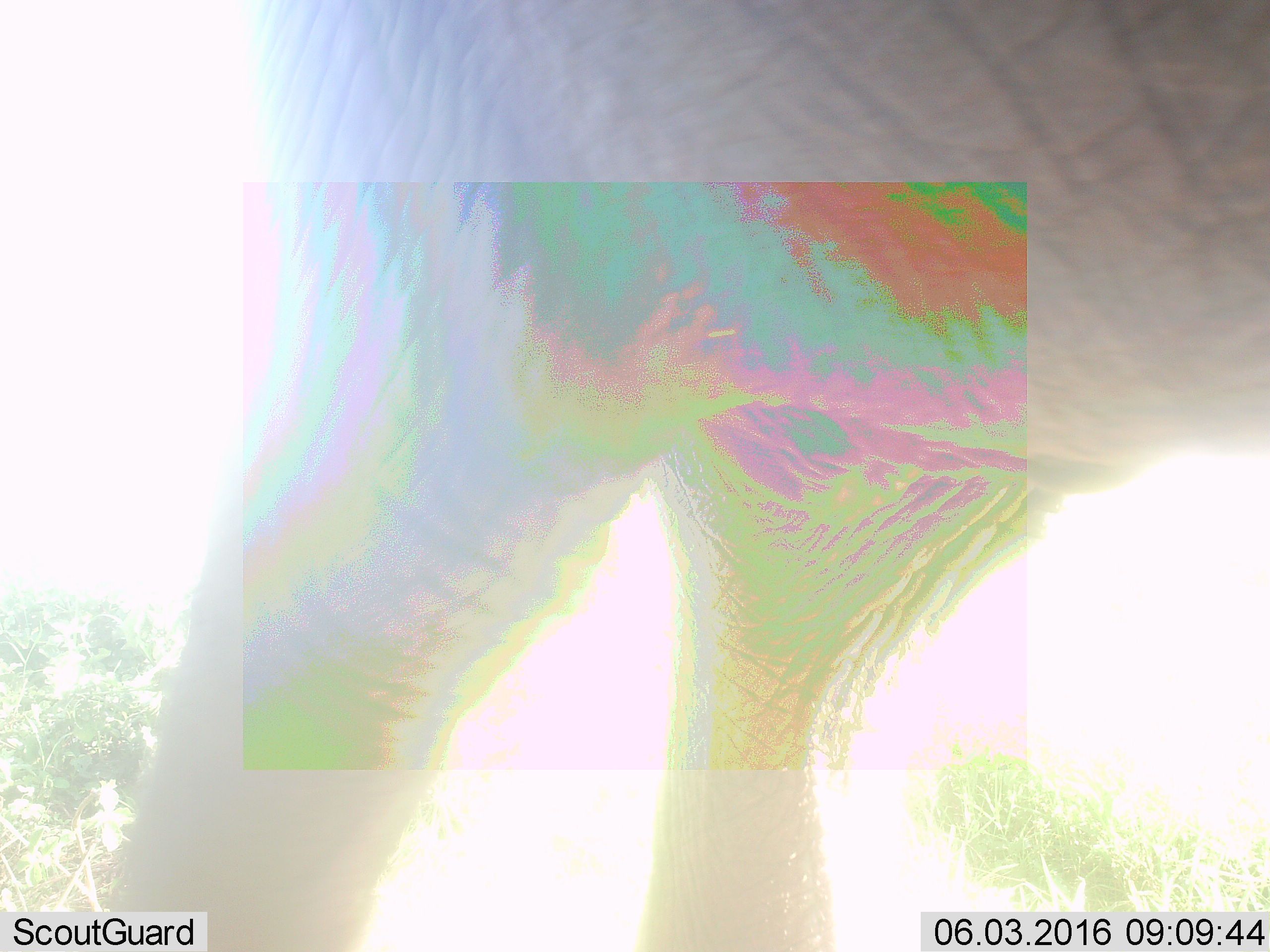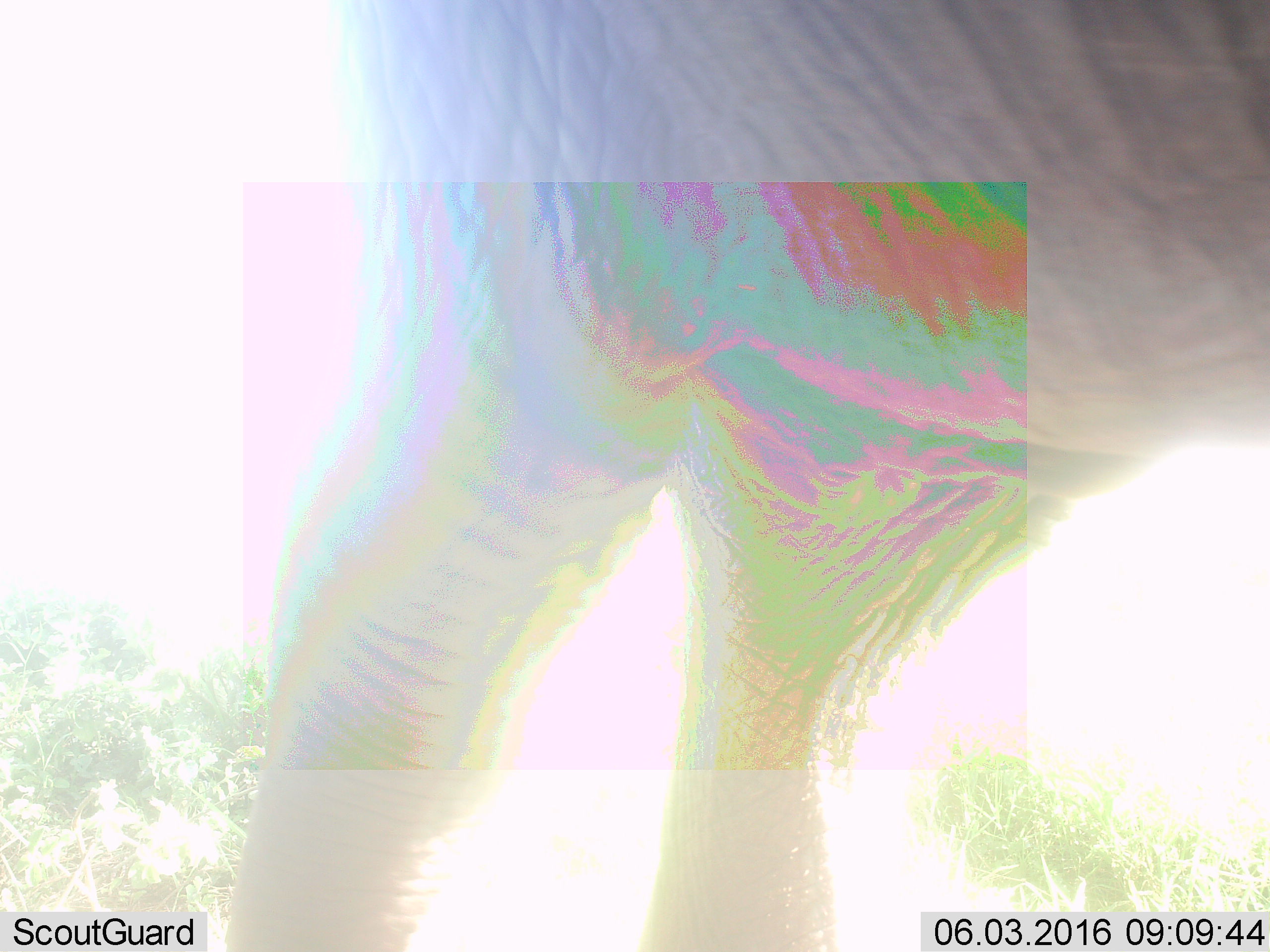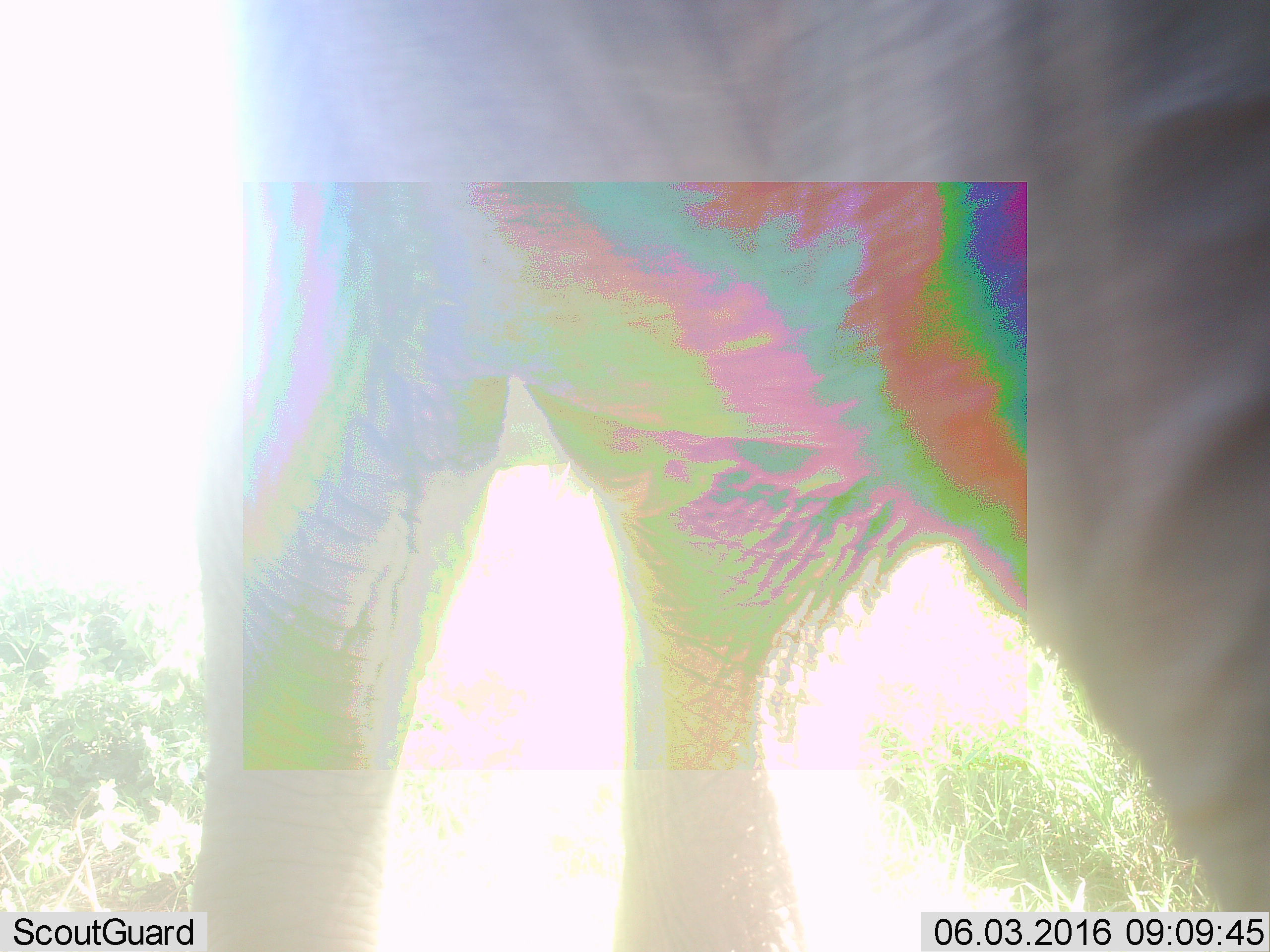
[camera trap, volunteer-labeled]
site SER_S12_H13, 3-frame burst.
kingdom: Animalia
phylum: Chordata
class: Mammalia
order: Proboscidea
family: Elephantidae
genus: Loxodonta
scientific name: Loxodonta africana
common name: african bush elephant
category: elephant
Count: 1.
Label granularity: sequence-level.